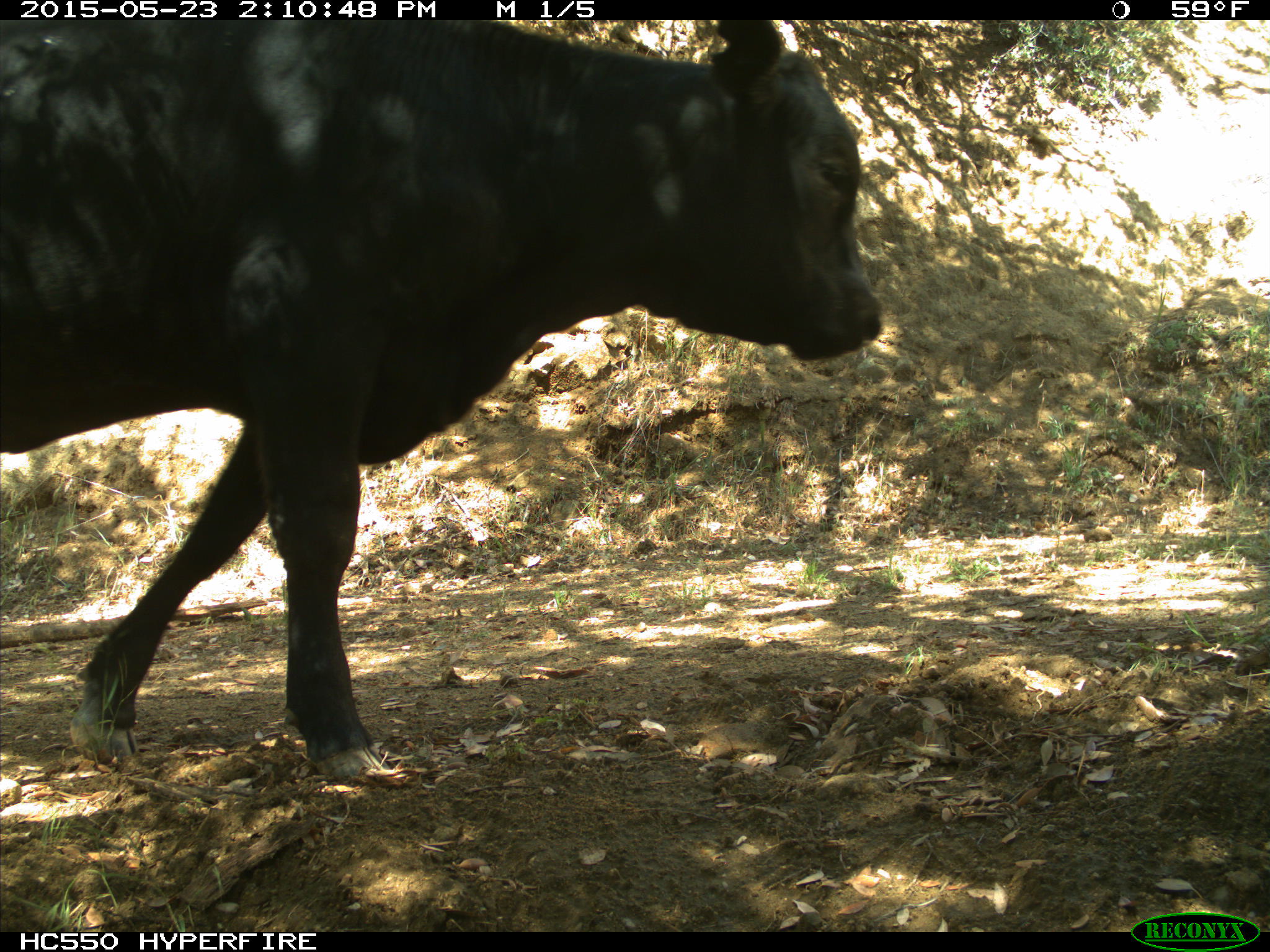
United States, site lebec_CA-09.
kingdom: Animalia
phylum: Chordata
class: Mammalia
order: Artiodactyla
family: Bovidae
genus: Bos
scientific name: Bos taurus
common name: domestic cow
Bos taurus (domestic cow).